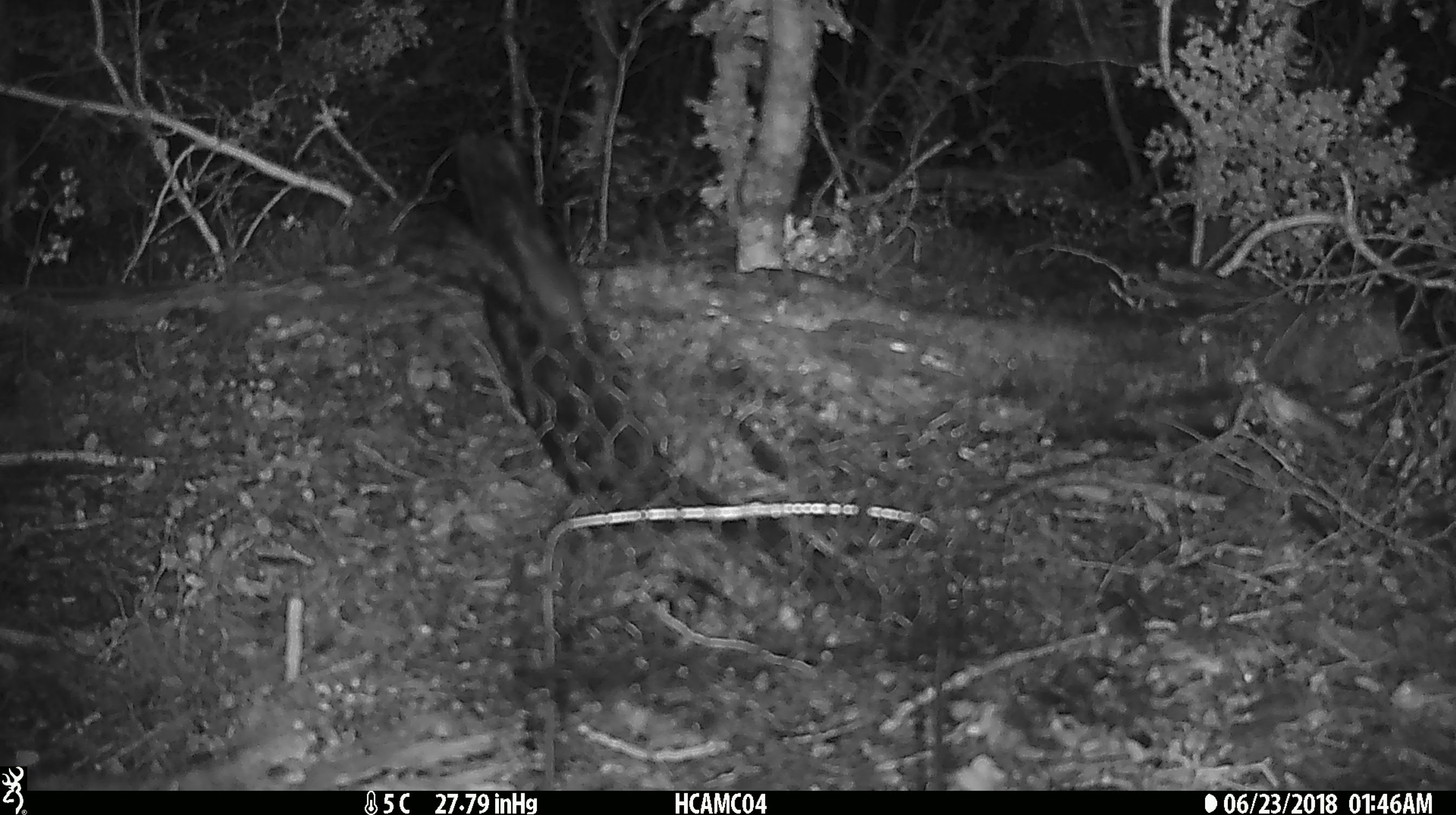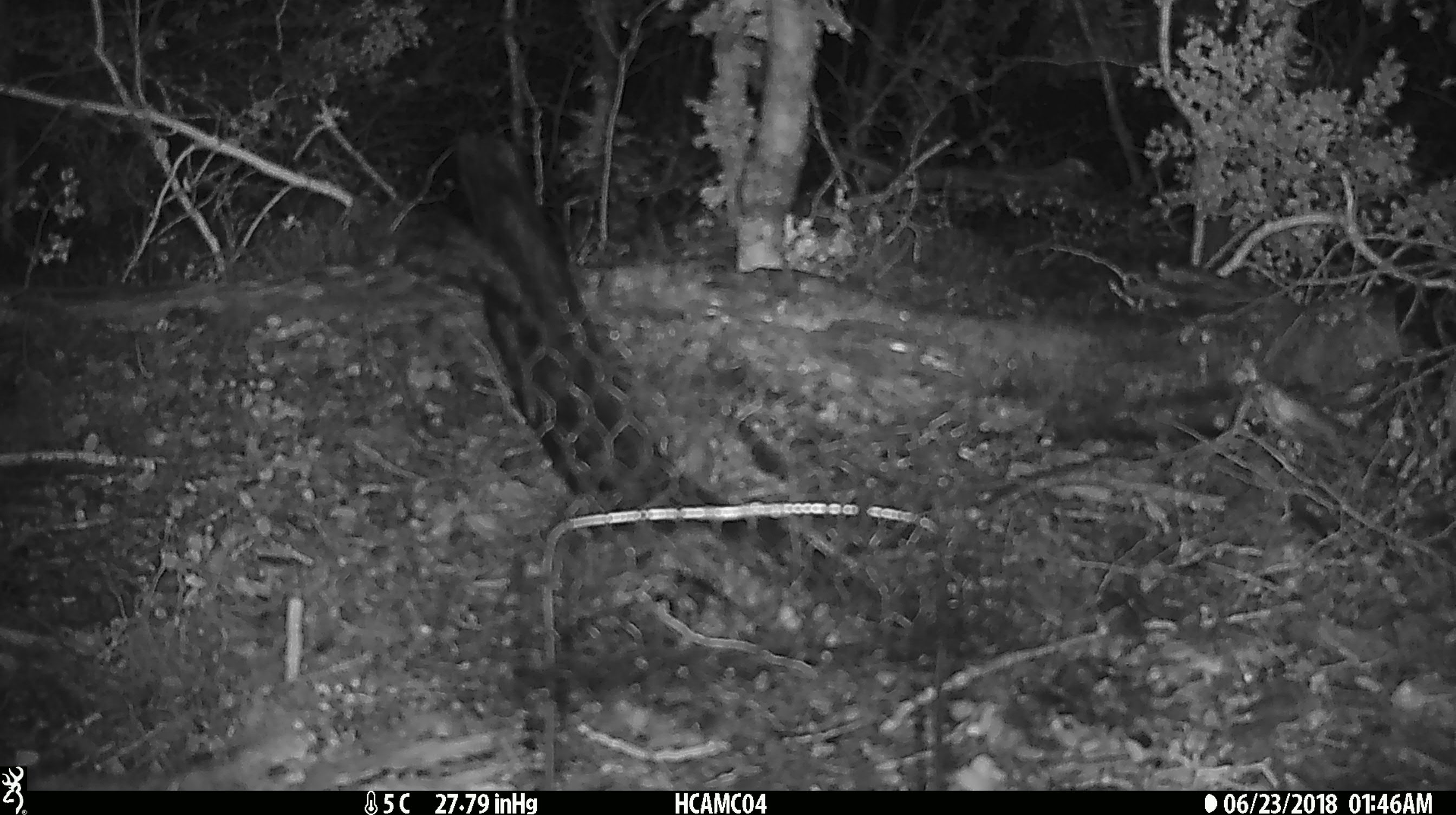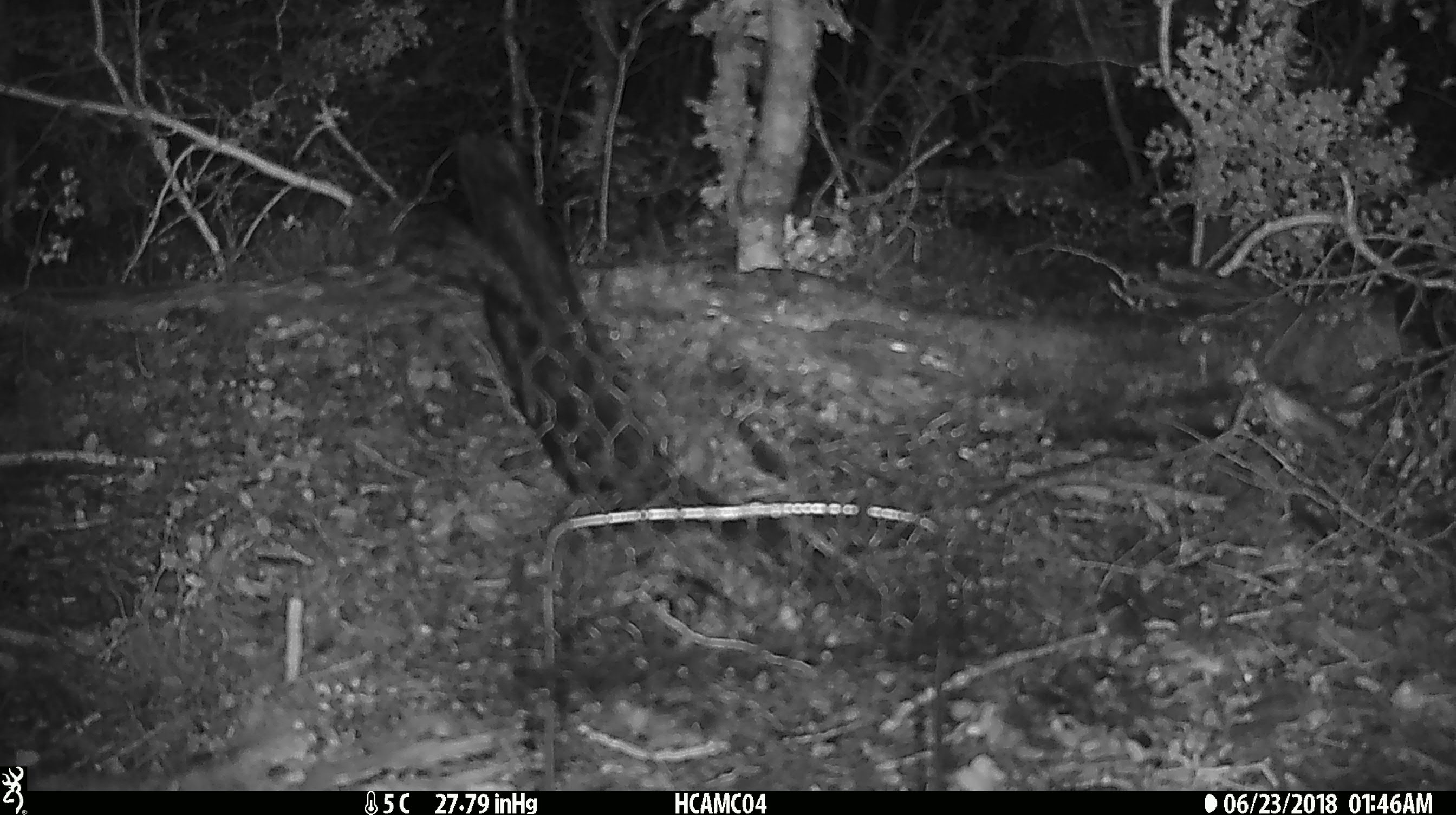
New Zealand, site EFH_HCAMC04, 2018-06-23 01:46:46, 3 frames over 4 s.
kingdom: Animalia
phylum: Chordata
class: Mammalia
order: Rodentia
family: Muridae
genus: Mus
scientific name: Mus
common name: mouse